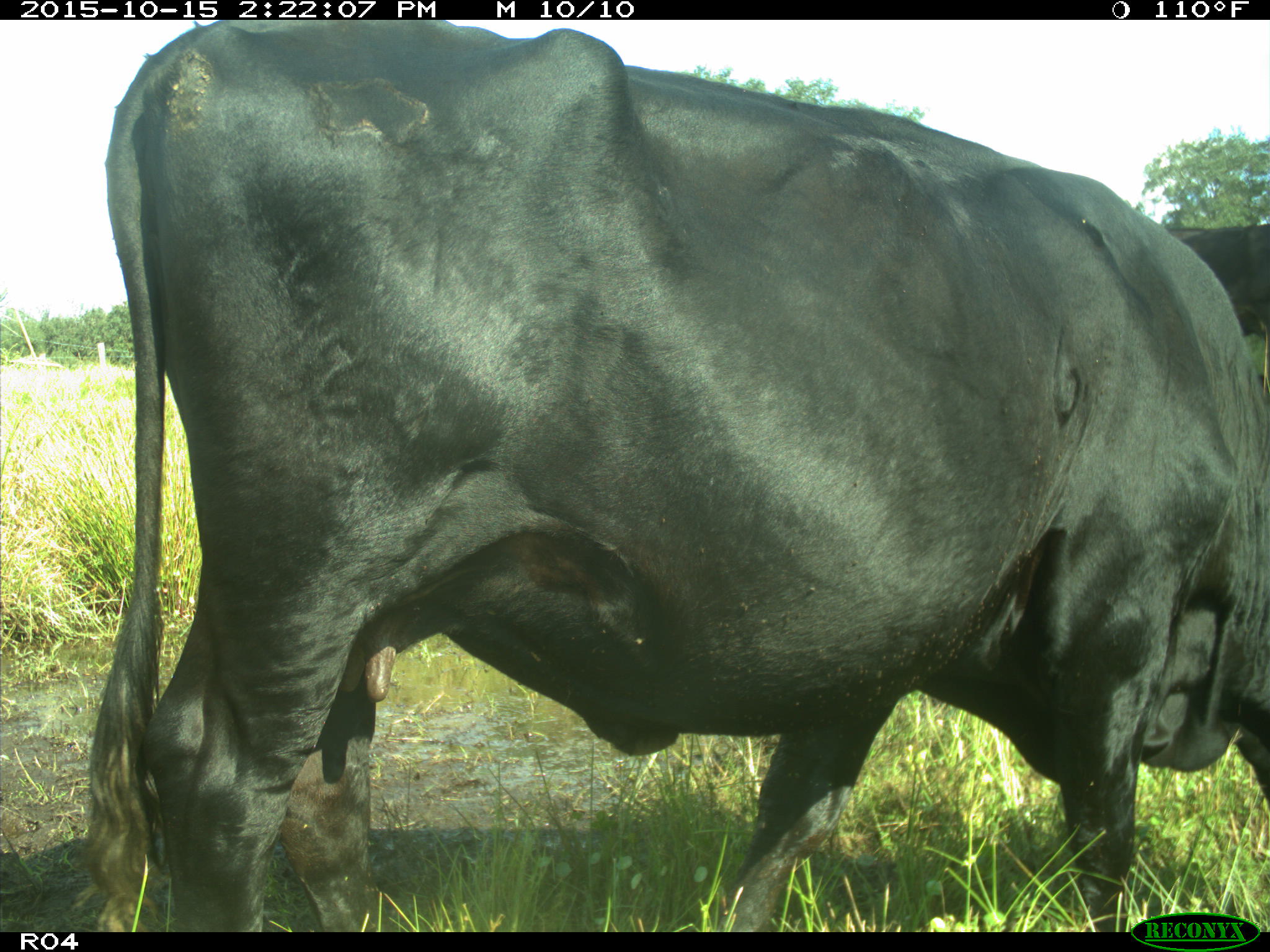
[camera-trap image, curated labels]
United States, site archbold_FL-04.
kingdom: Animalia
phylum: Chordata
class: Mammalia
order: Artiodactyla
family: Bovidae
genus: Bos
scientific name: Bos taurus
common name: domestic cow